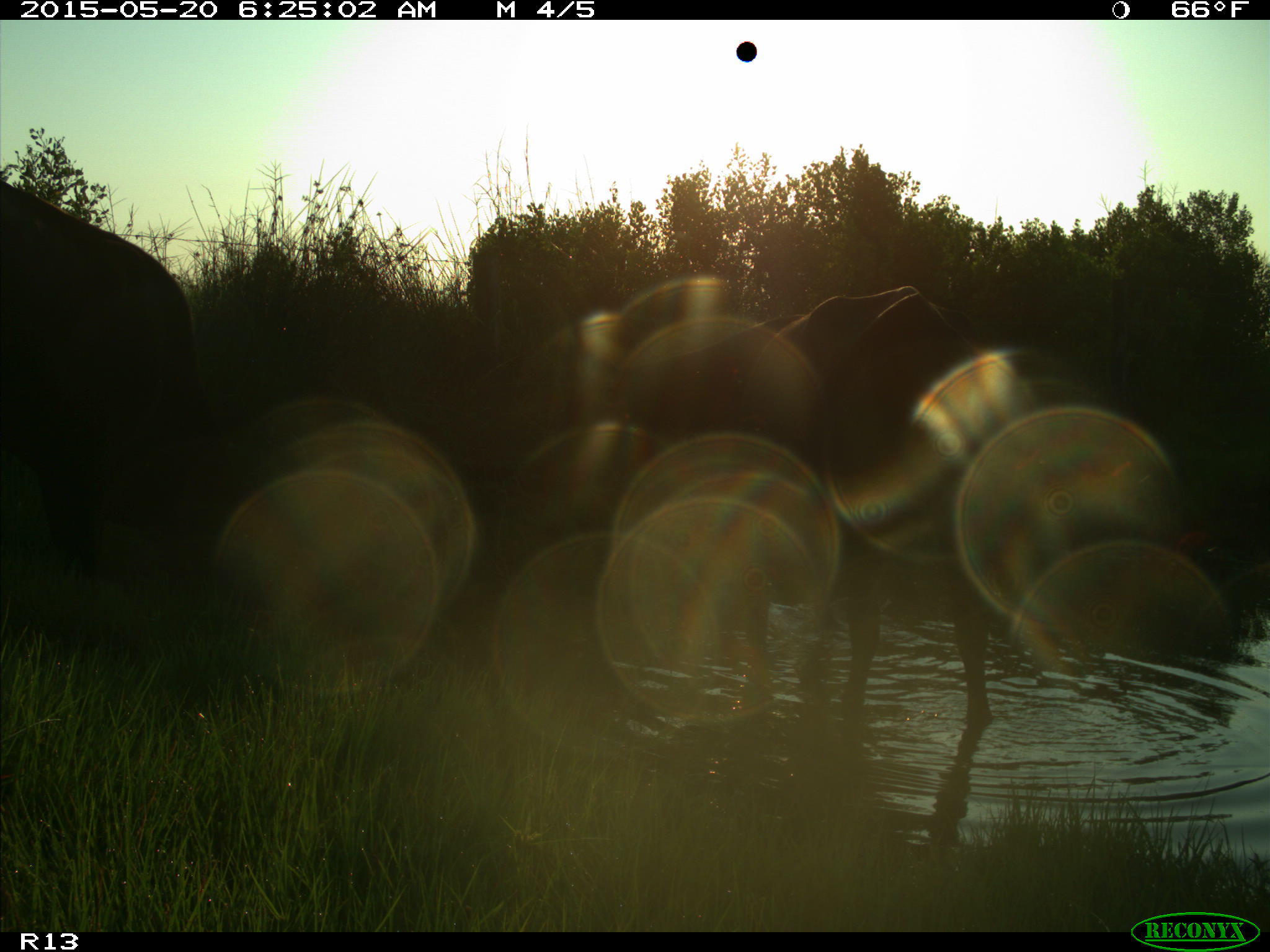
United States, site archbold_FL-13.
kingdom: Animalia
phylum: Chordata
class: Mammalia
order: Artiodactyla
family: Bovidae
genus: Bos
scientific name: Bos taurus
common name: domestic cow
Bos taurus (domestic cow).